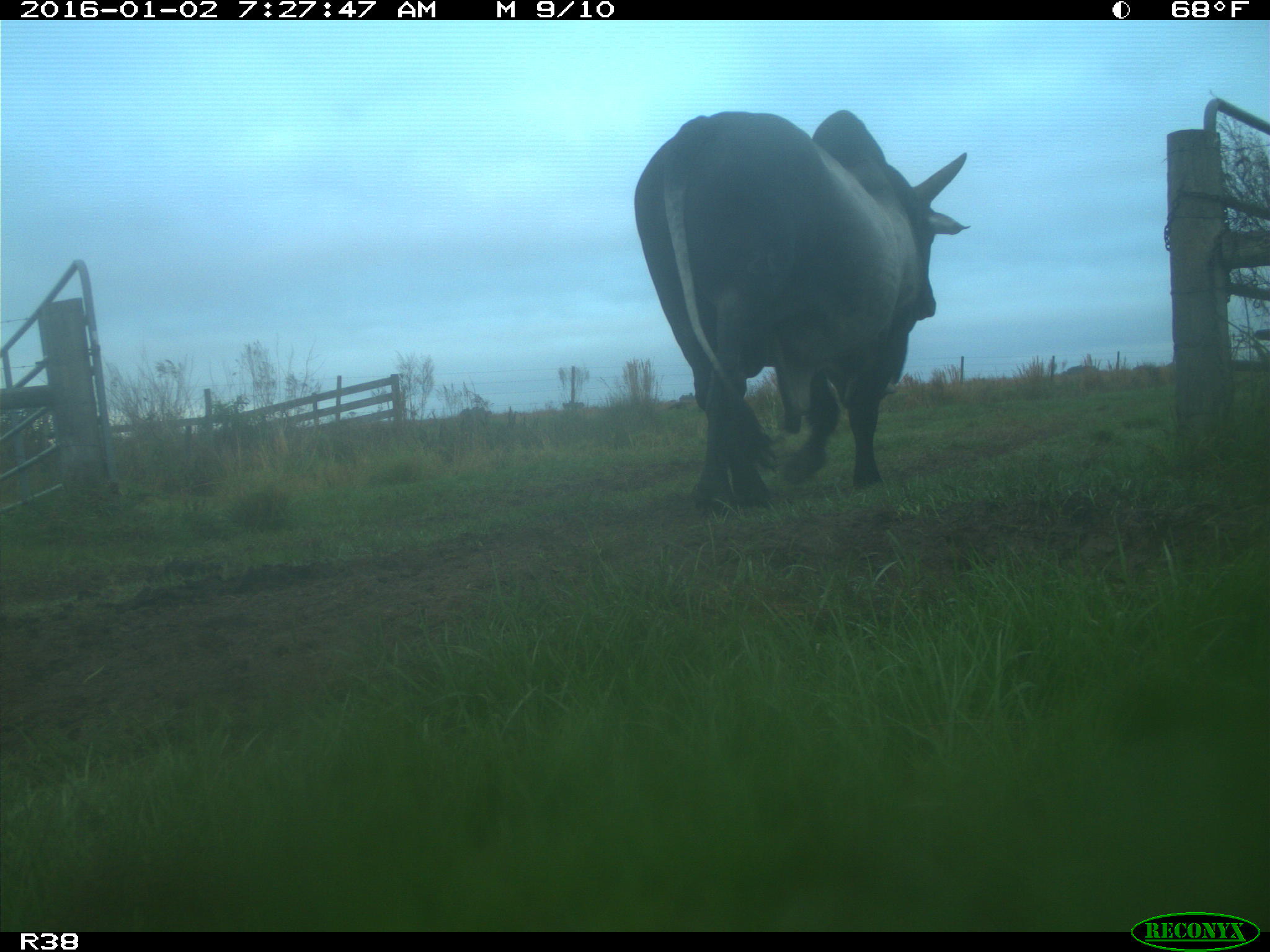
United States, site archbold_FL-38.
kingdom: Animalia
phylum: Chordata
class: Mammalia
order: Artiodactyla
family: Bovidae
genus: Bos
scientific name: Bos taurus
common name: domestic cow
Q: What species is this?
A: Bos taurus (domestic cow).